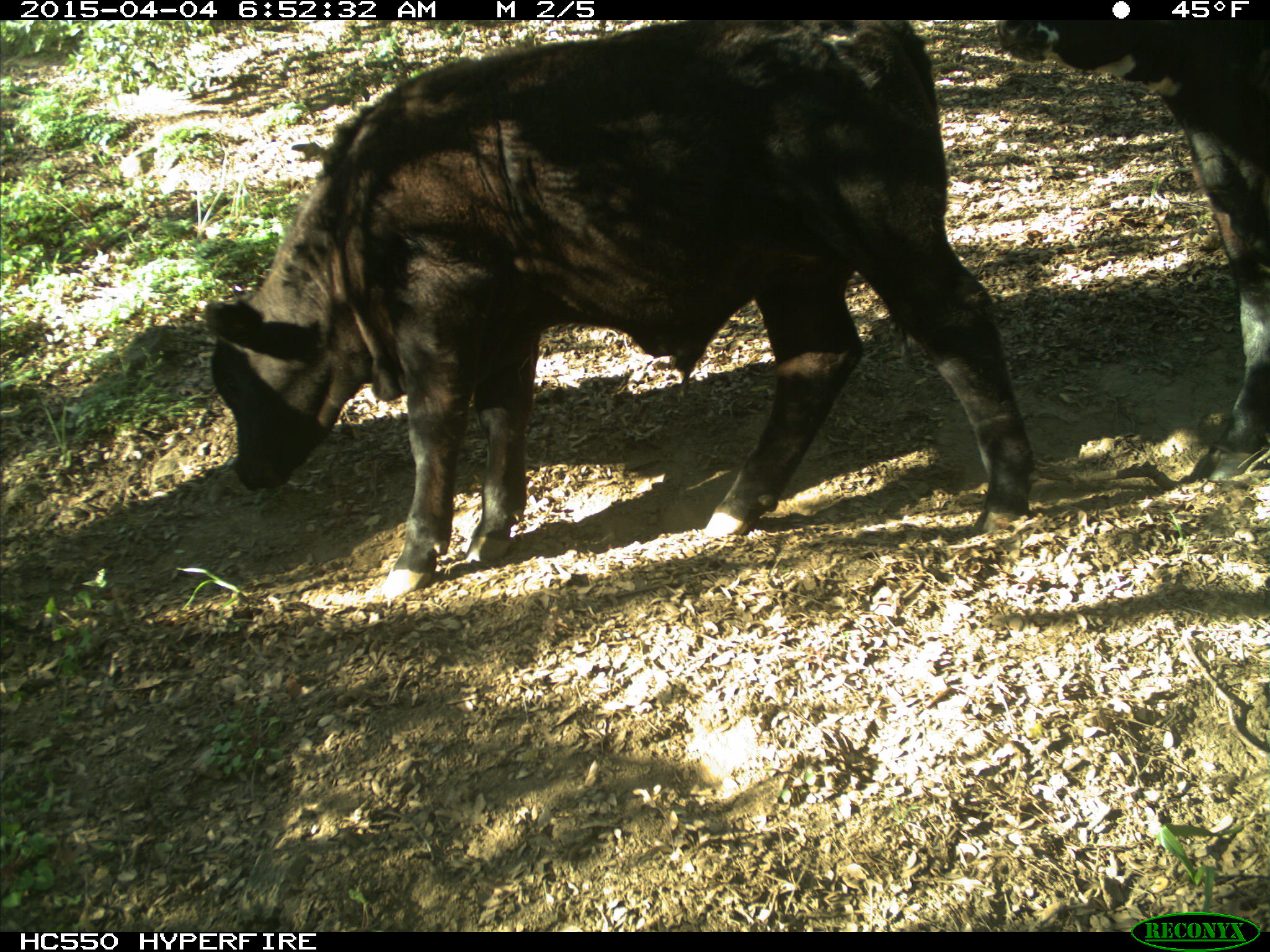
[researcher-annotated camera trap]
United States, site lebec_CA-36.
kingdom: Animalia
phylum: Chordata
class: Mammalia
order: Artiodactyla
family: Bovidae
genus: Bos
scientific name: Bos taurus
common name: domestic cow